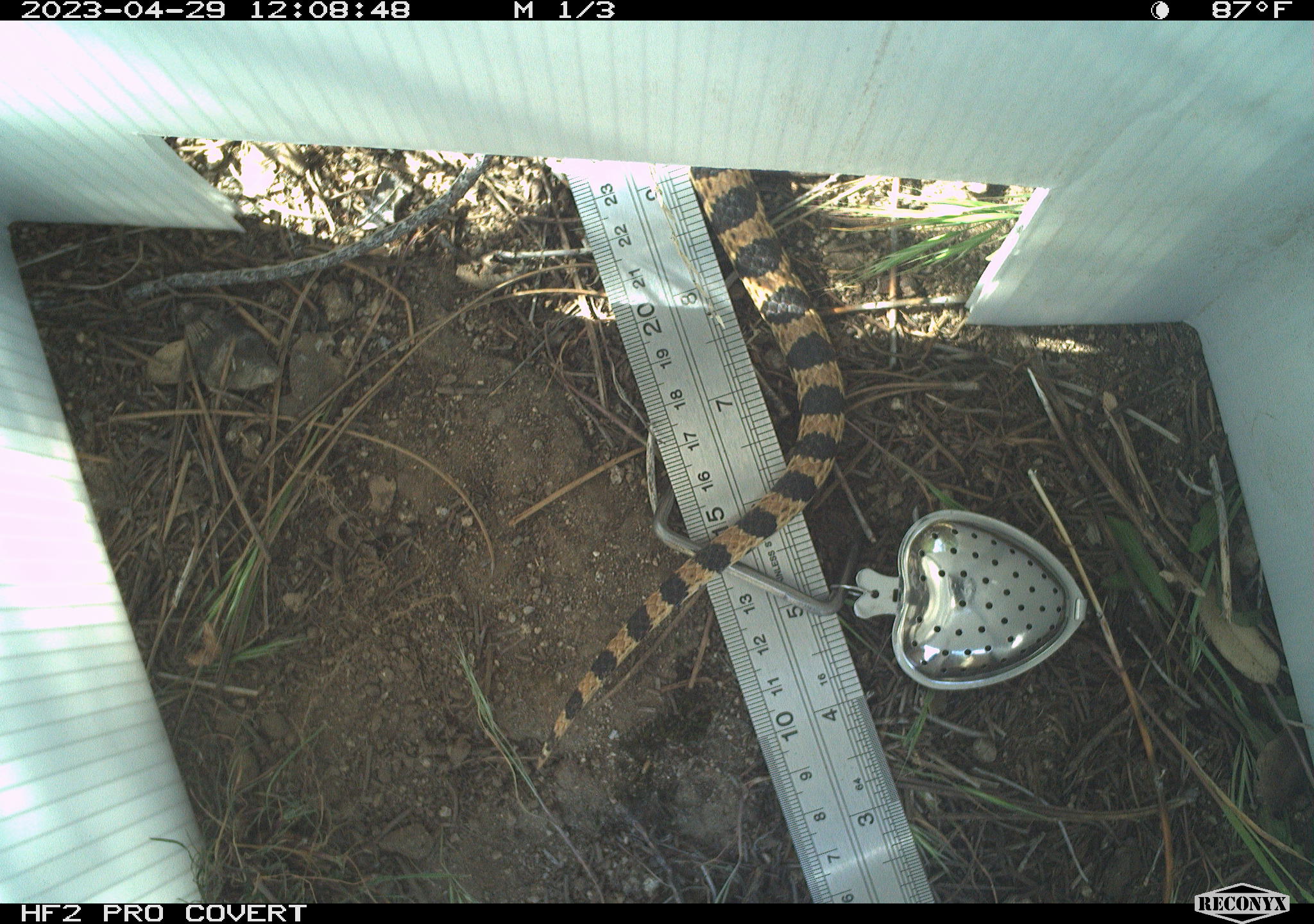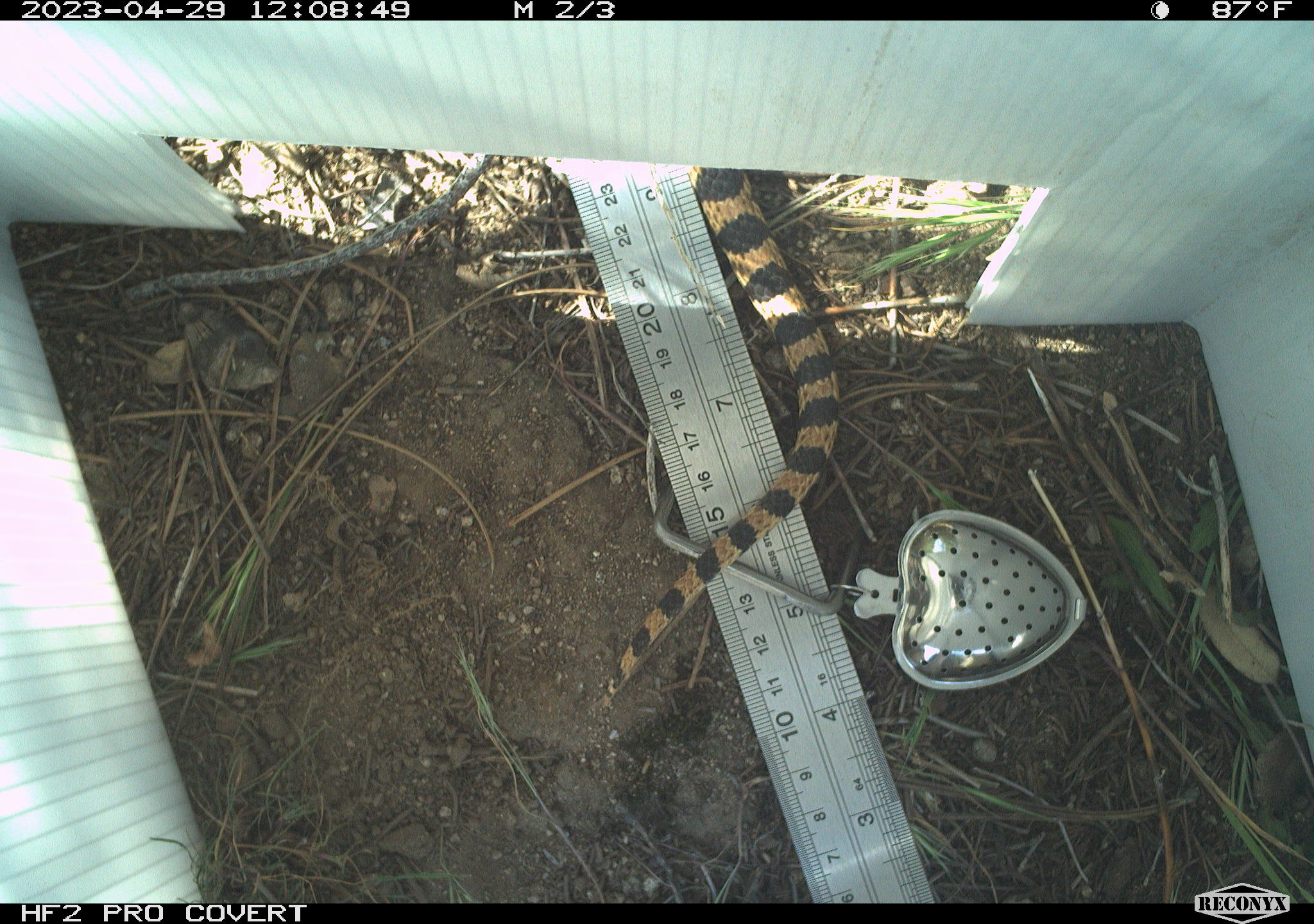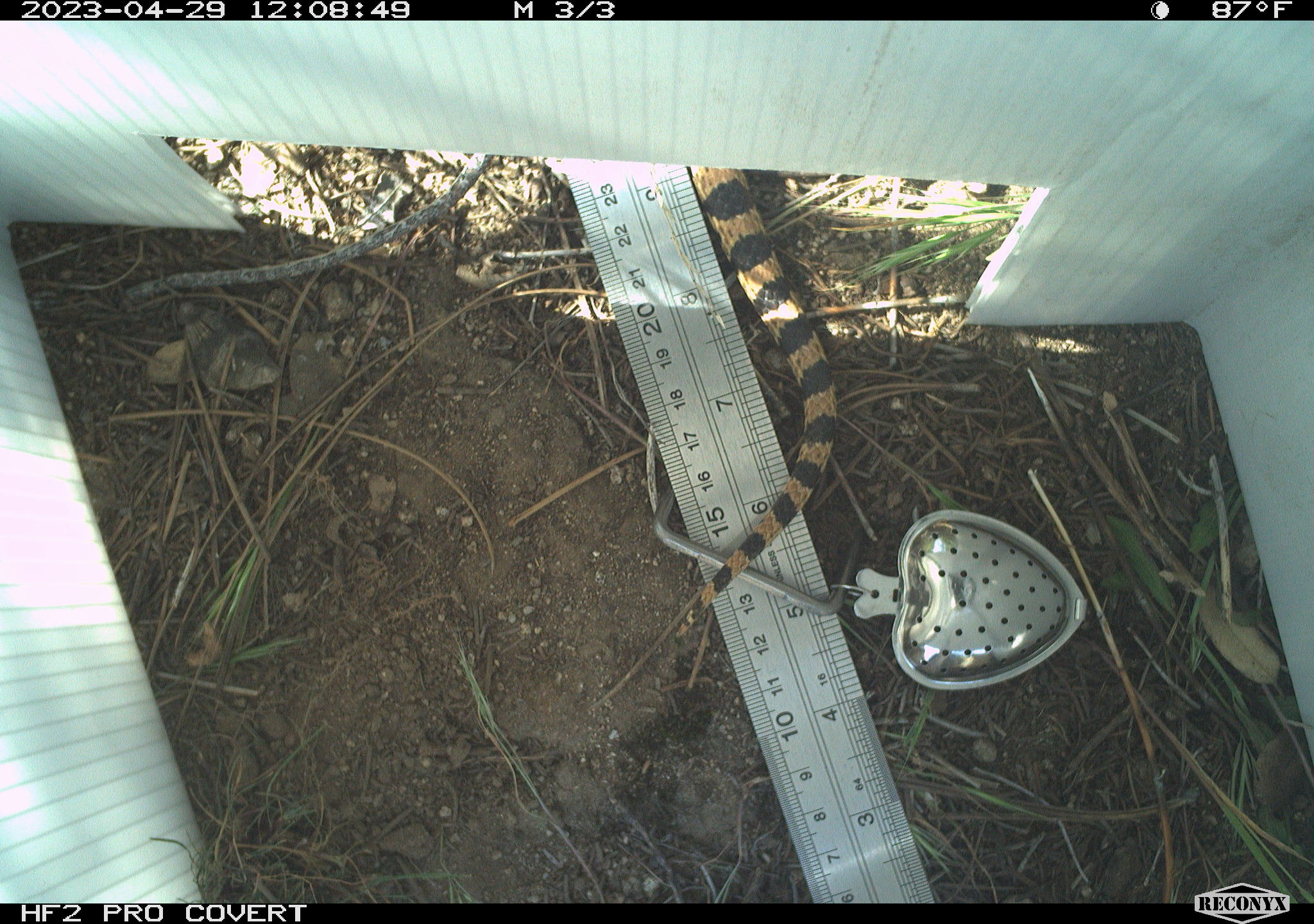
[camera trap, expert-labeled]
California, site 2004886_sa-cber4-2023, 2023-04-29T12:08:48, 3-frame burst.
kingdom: Animalia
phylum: Chordata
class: Reptilia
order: Squamata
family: Colubridae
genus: Pituophis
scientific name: Pituophis catenifer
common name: gophersnake